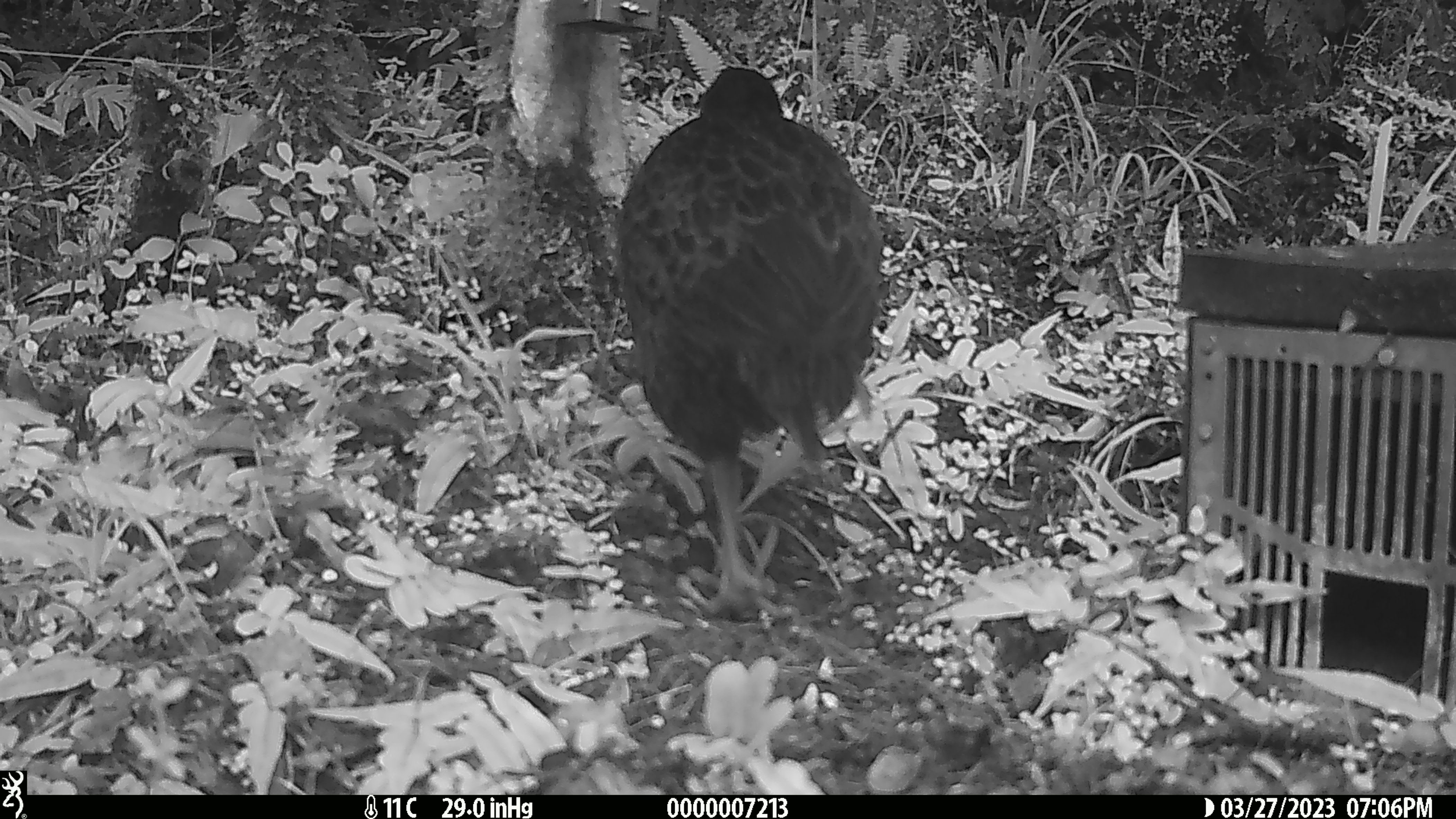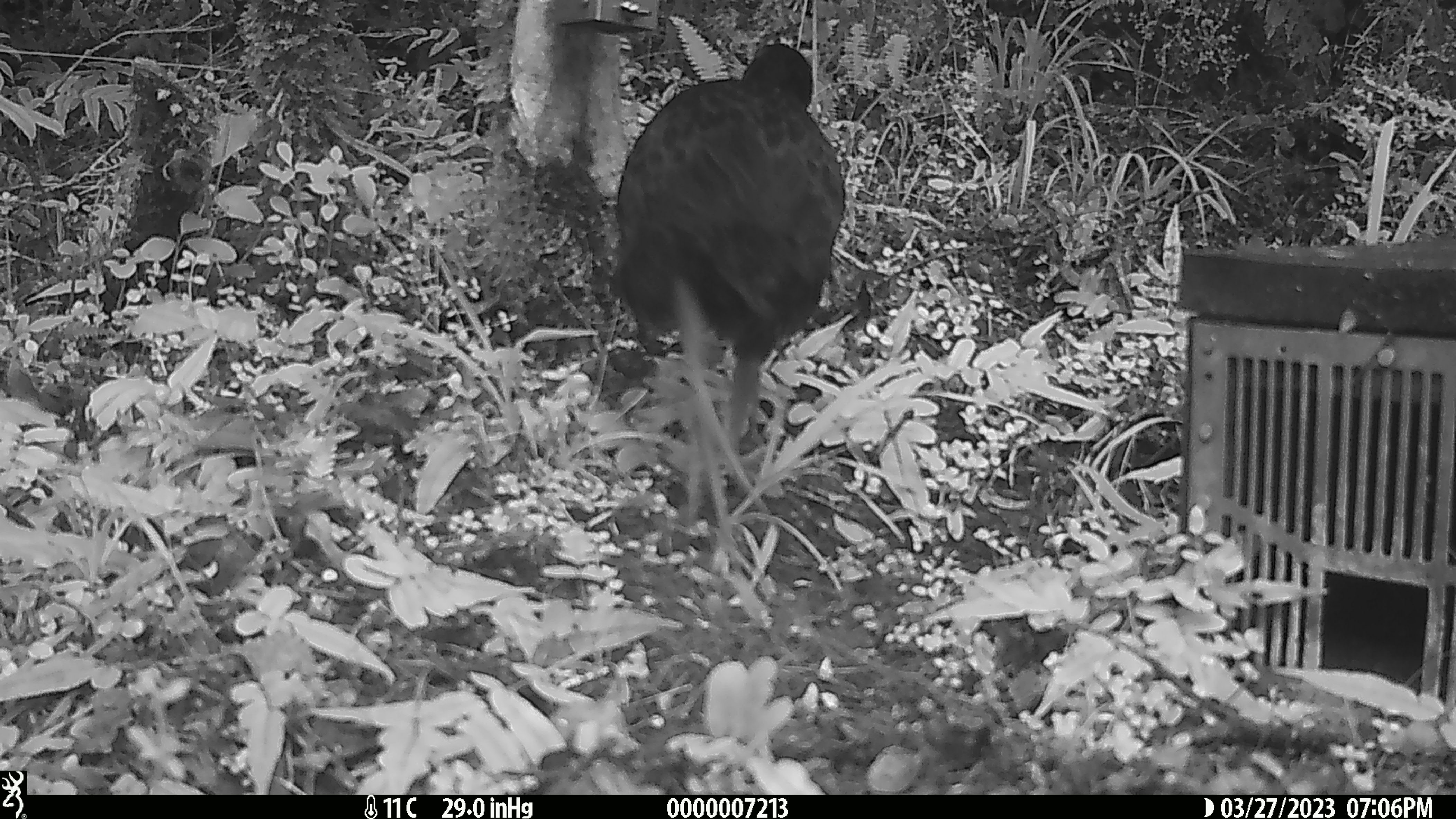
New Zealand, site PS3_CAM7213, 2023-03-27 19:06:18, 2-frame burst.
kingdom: Animalia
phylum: Chordata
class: Aves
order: Gruiformes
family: Rallidae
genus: Gallirallus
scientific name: Gallirallus australis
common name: weka